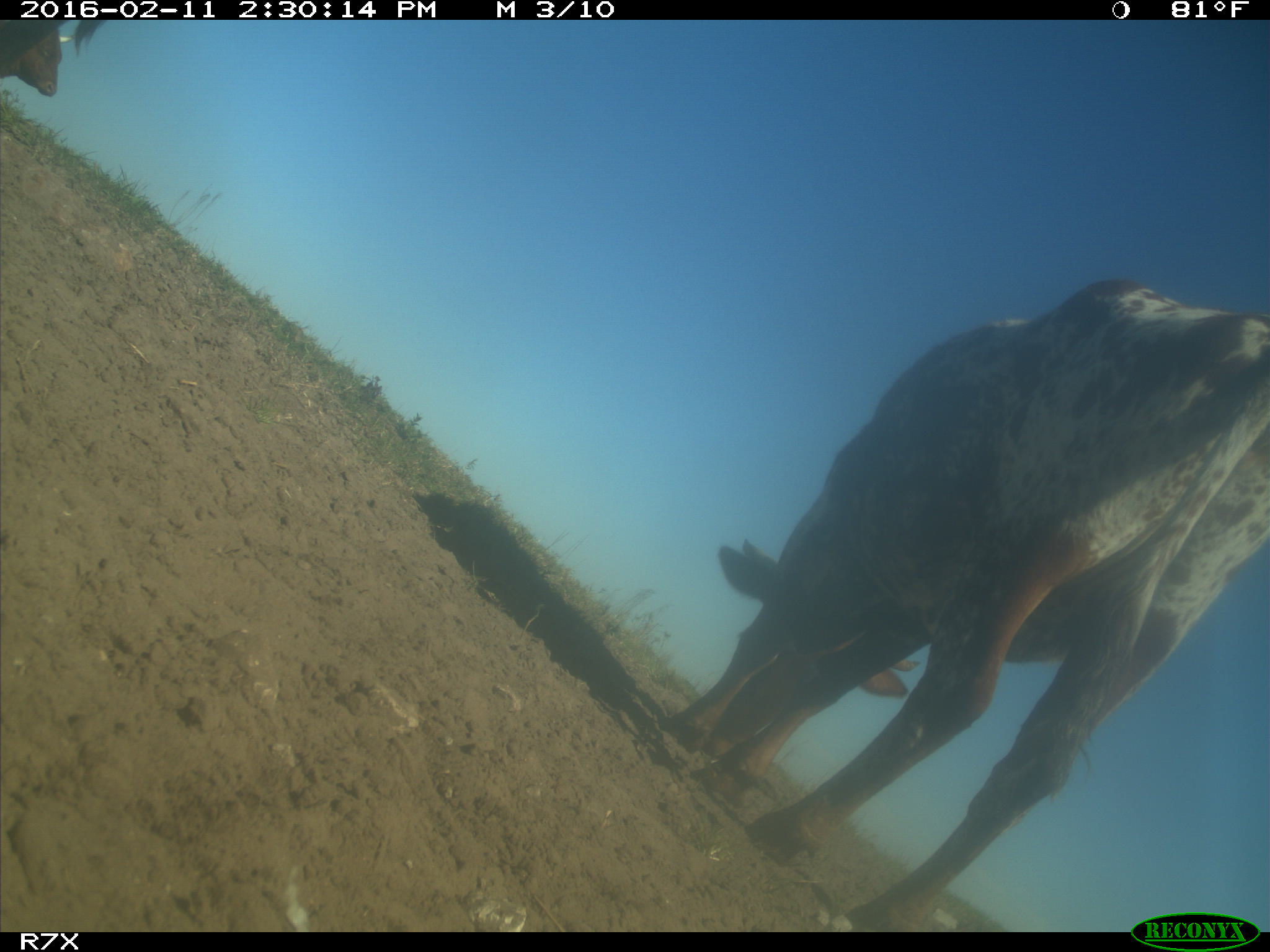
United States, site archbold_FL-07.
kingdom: Animalia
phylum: Chordata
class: Mammalia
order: Artiodactyla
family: Bovidae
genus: Bos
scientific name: Bos taurus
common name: domestic cow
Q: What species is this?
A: Bos taurus (domestic cow).